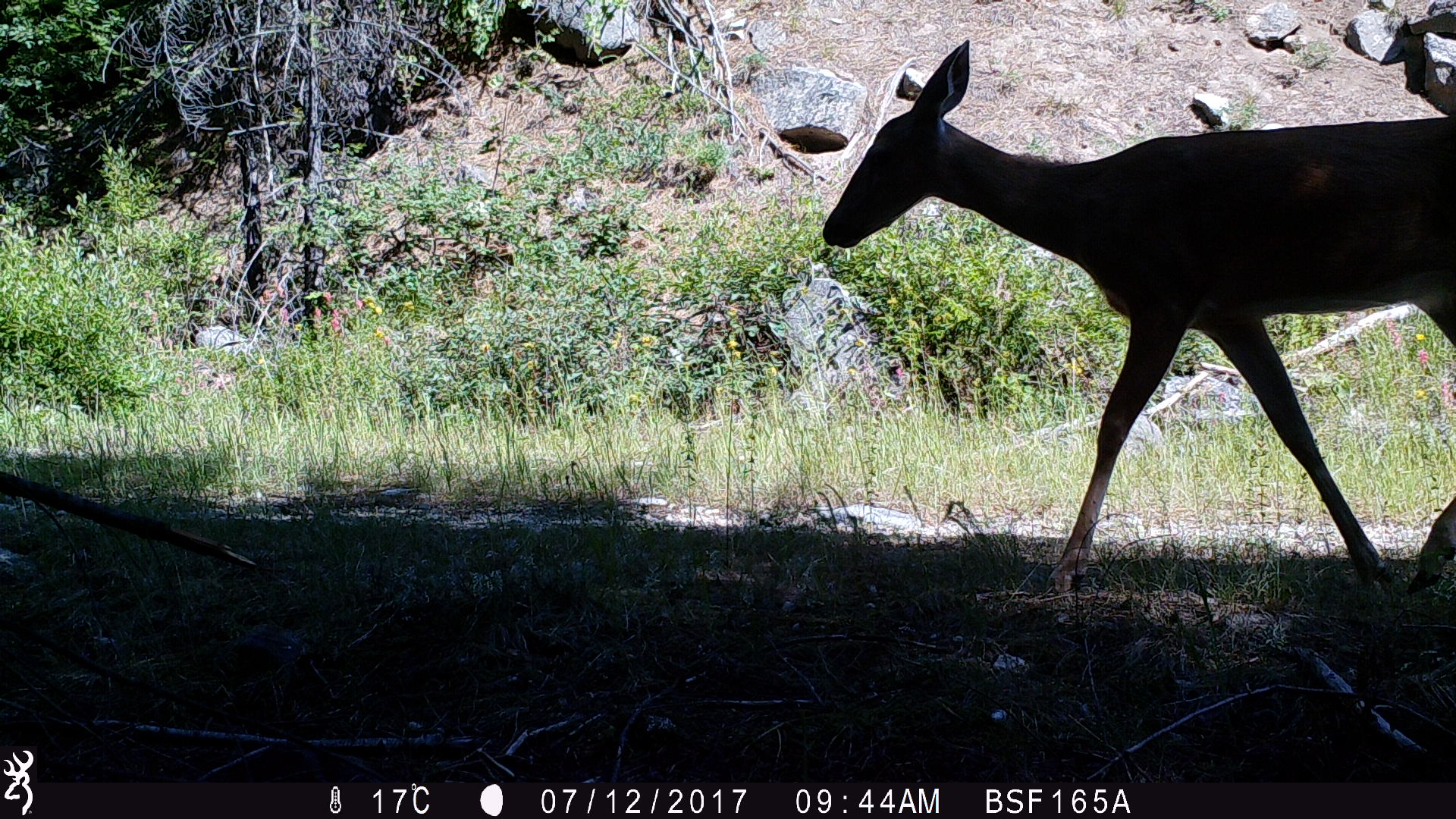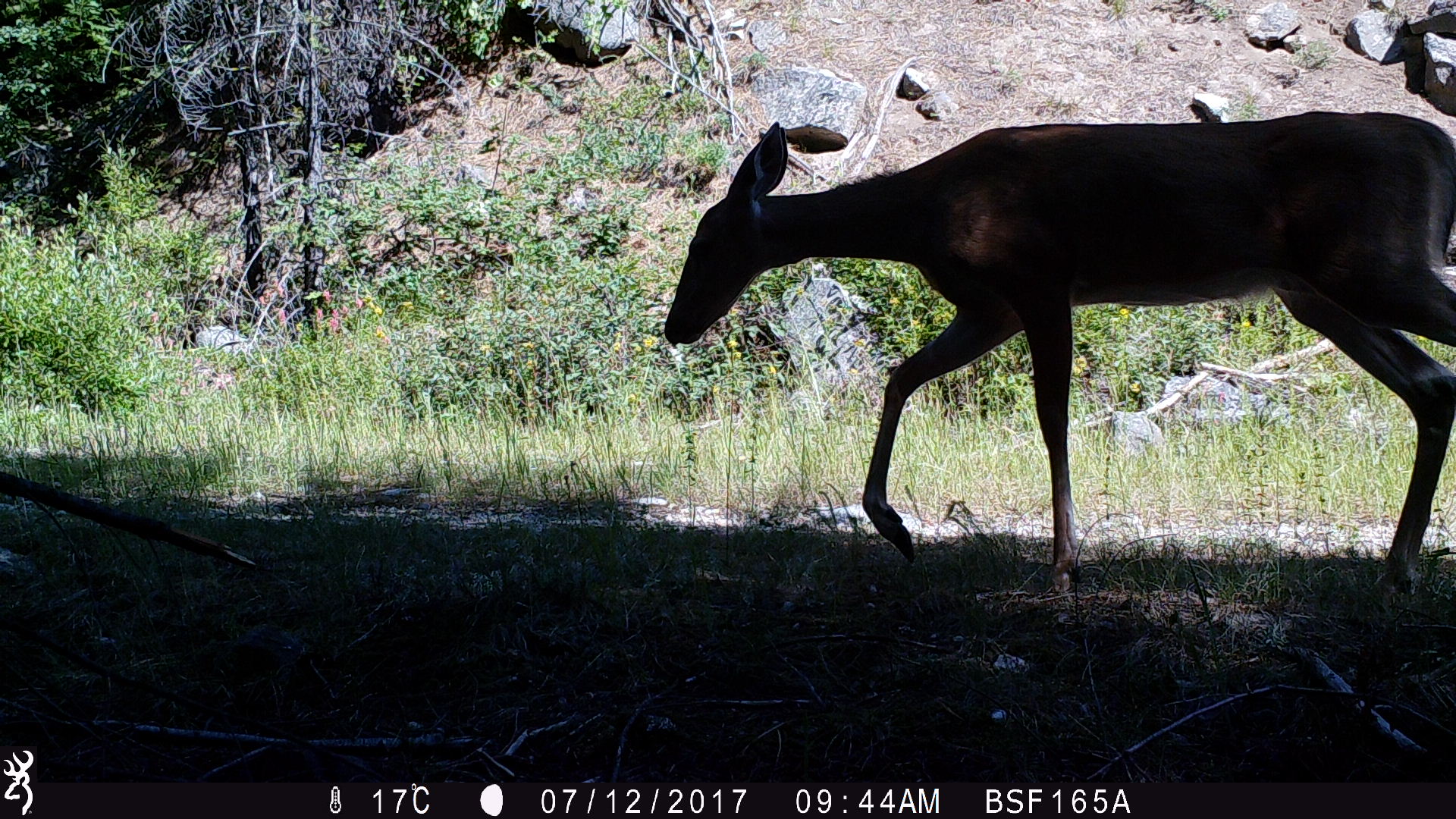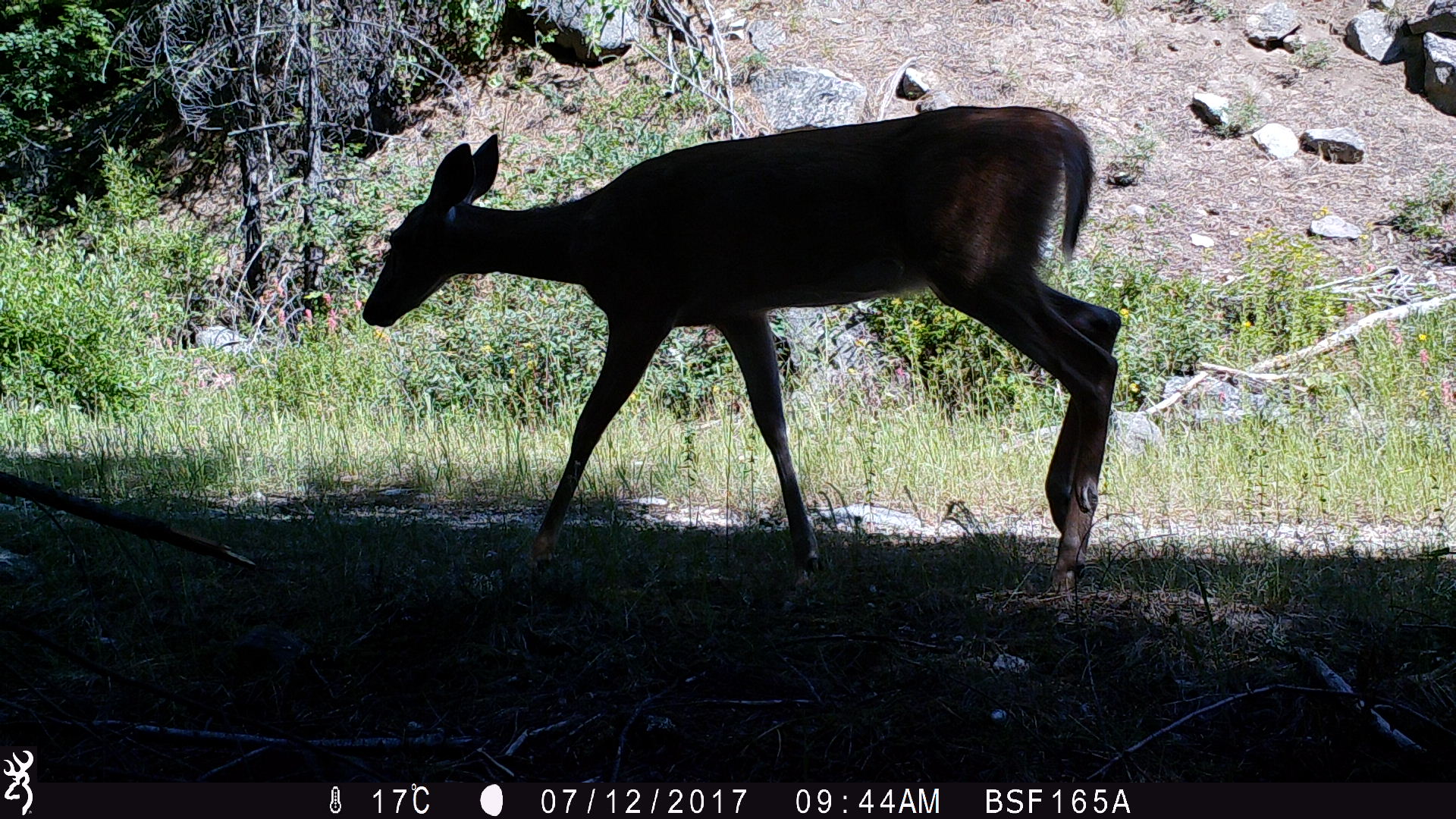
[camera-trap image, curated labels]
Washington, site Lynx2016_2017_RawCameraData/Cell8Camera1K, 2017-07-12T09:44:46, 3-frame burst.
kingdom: Animalia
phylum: Chordata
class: Mammalia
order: Artiodactyla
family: Cervidae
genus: Odocoileus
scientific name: Odocoileus virginianus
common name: white-tailed deer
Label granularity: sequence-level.